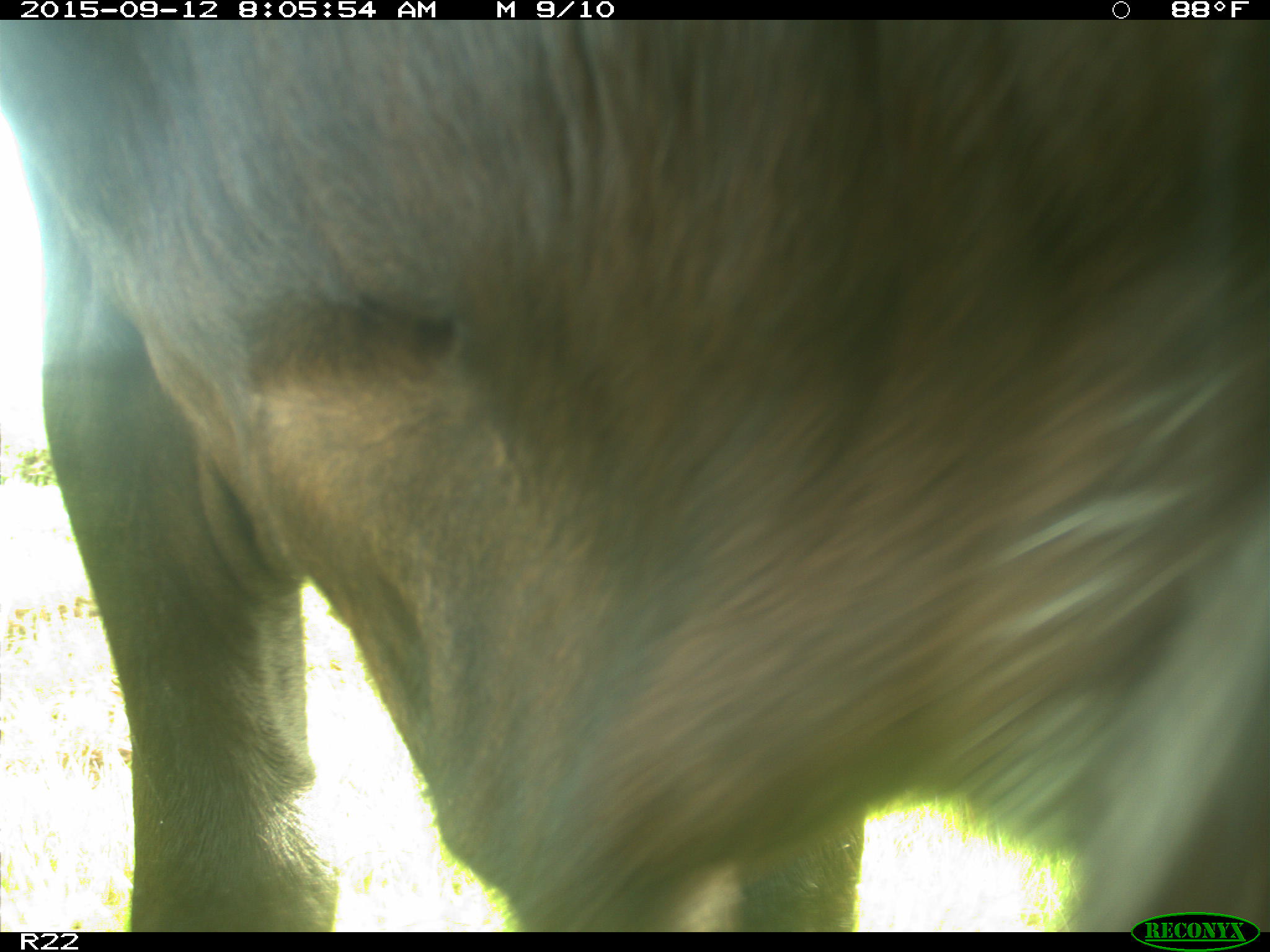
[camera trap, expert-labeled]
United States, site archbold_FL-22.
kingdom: Animalia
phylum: Chordata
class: Mammalia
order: Artiodactyla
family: Bovidae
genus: Bos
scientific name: Bos taurus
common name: domestic cow